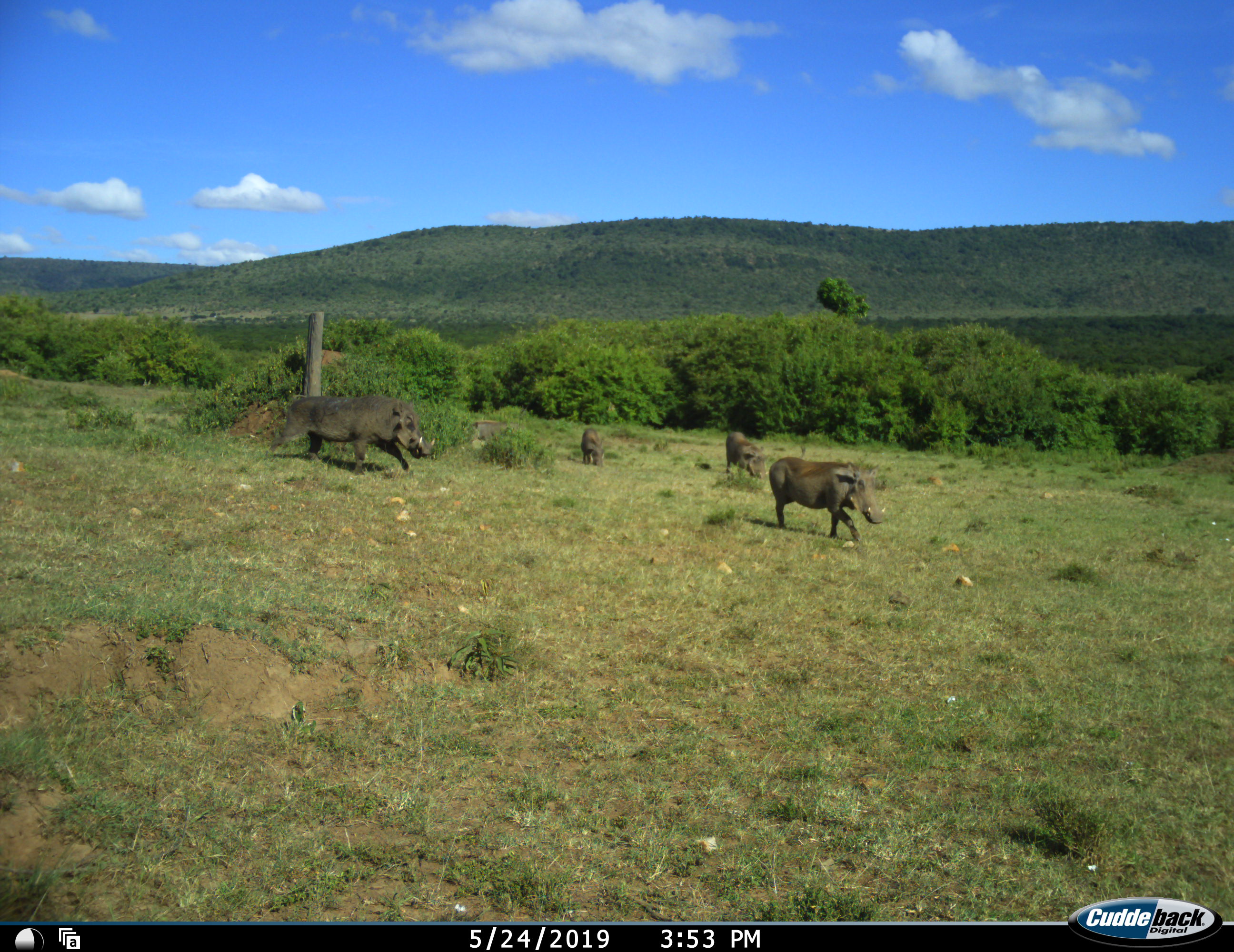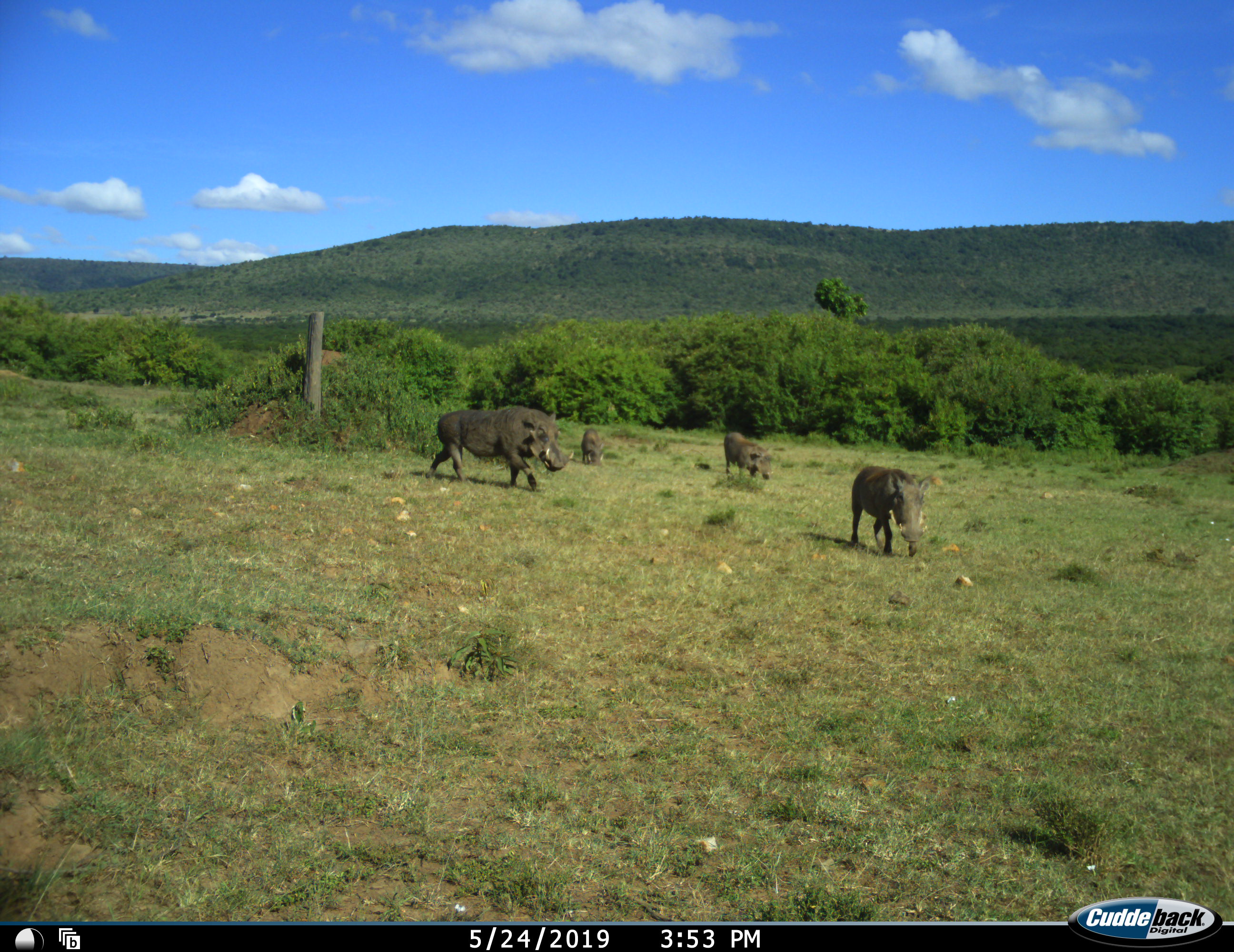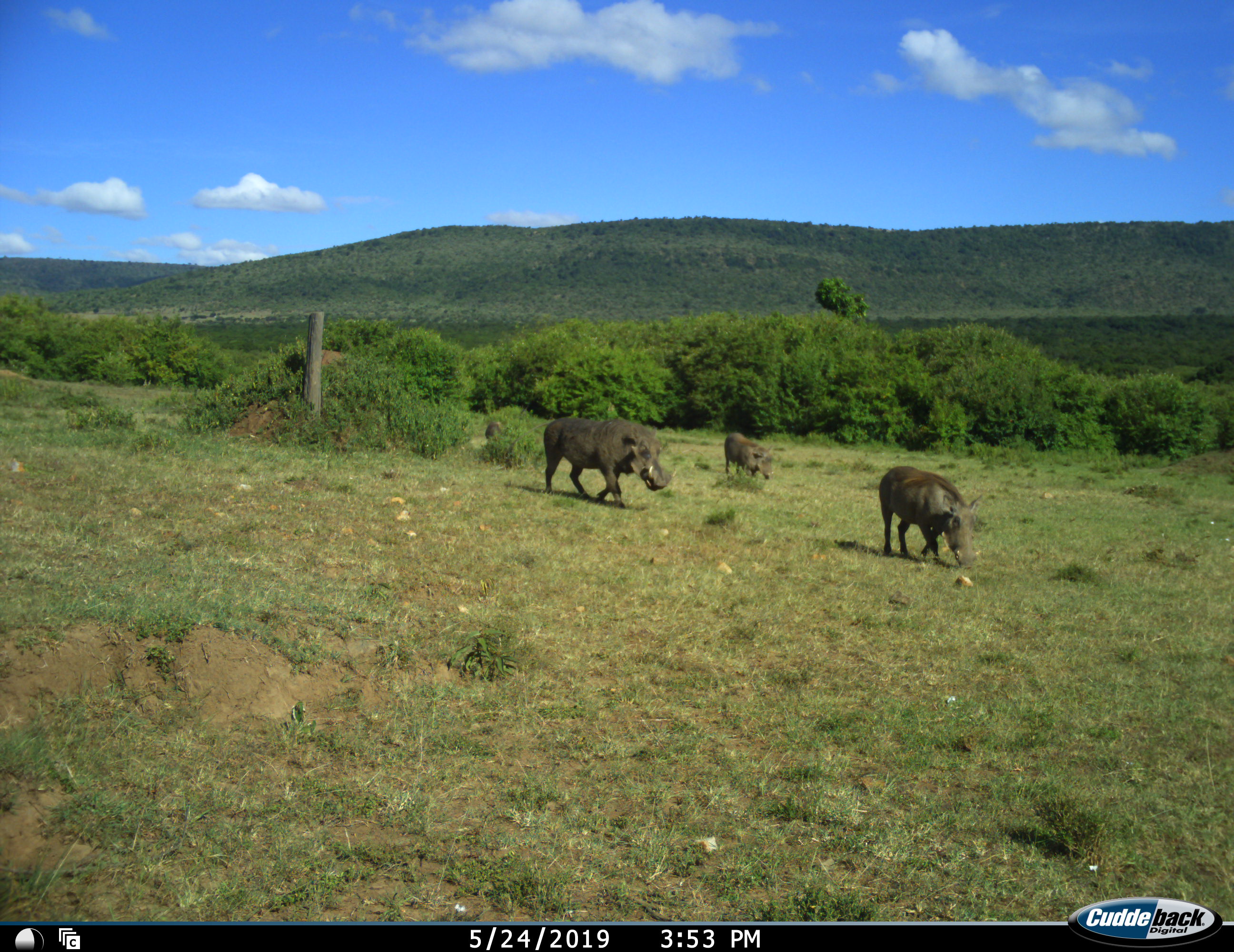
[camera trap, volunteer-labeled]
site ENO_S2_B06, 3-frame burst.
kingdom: Animalia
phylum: Chordata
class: Mammalia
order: Artiodactyla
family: Suidae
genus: Phacochoerus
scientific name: Phacochoerus africanus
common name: warthog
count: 5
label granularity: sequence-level